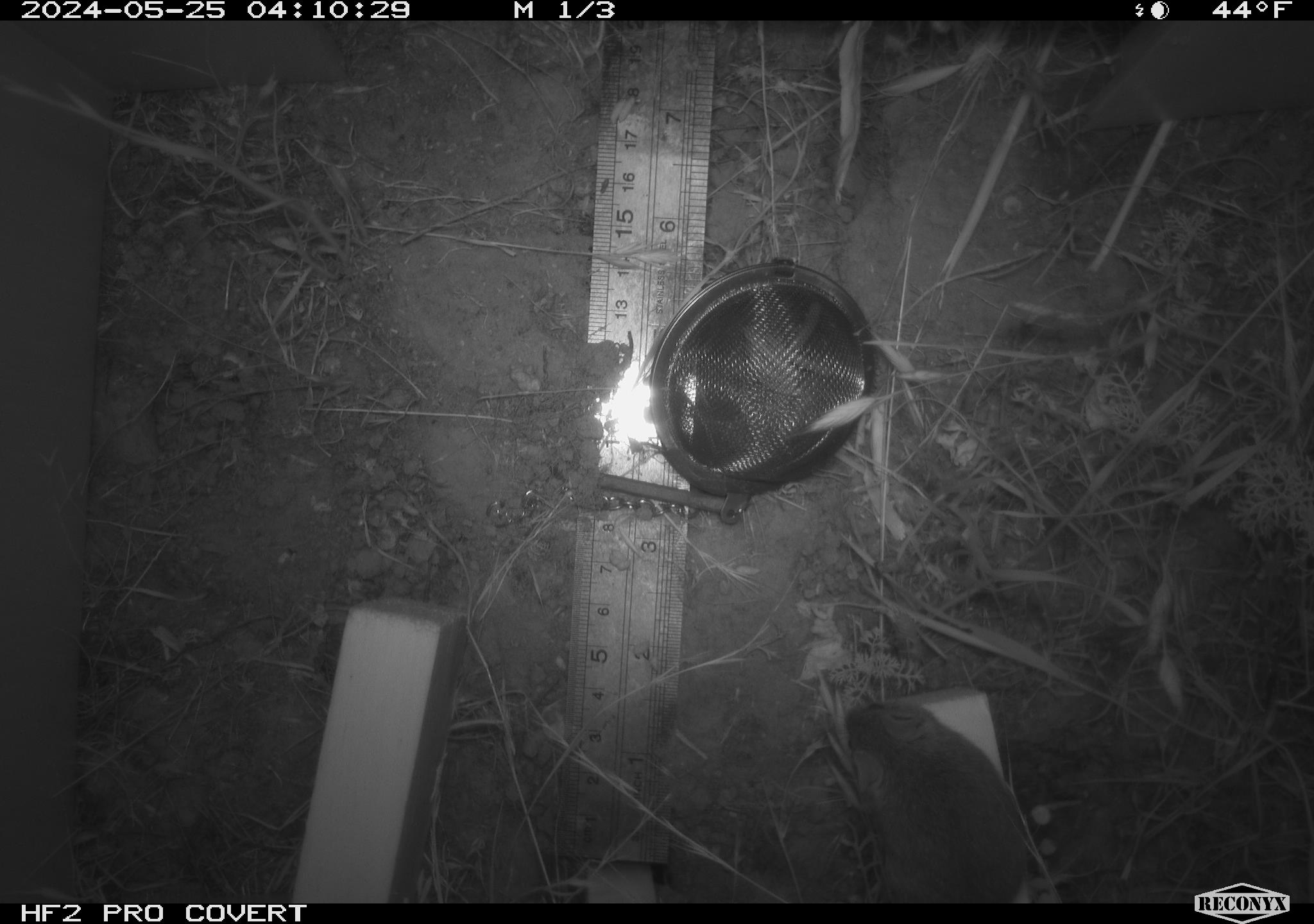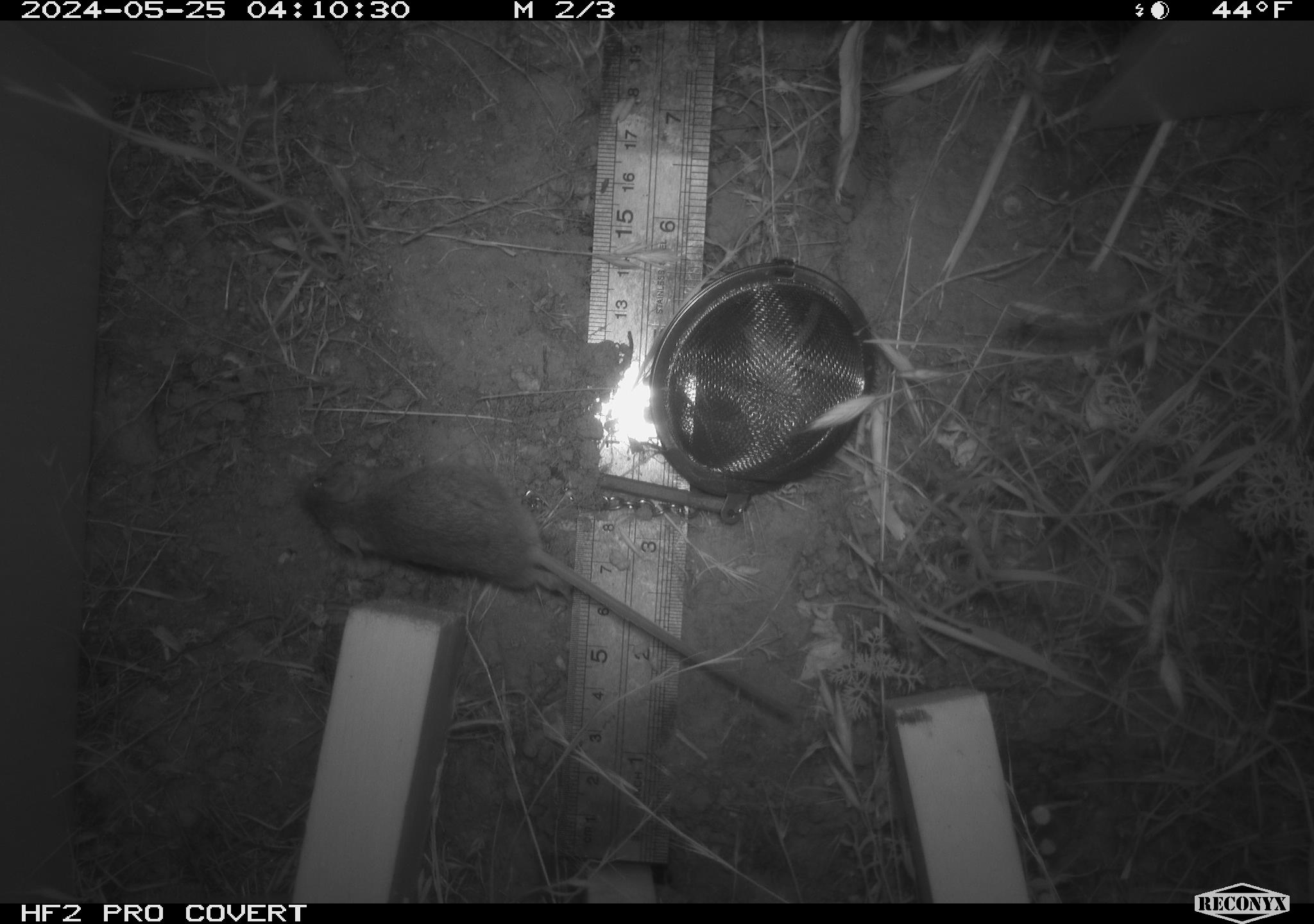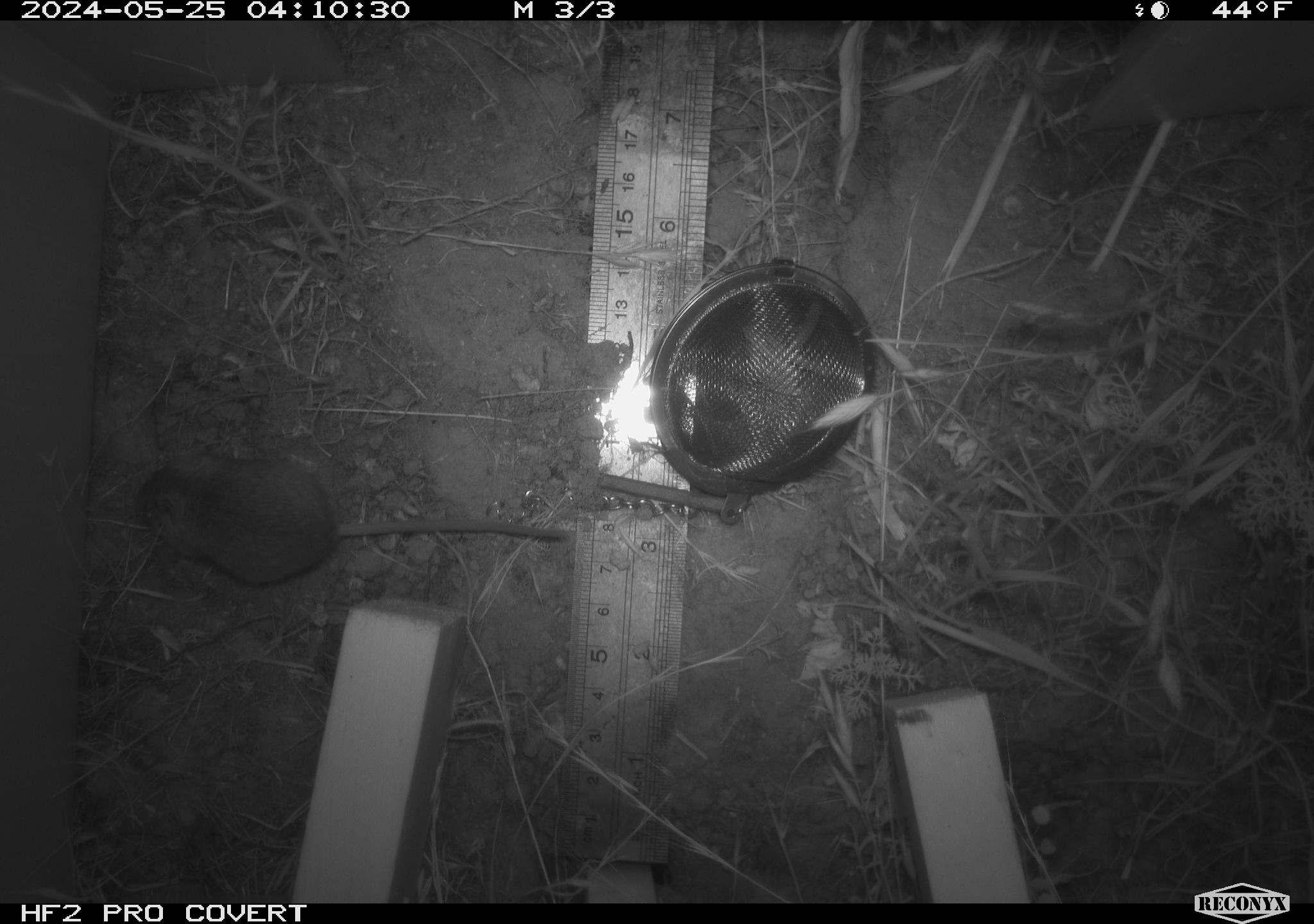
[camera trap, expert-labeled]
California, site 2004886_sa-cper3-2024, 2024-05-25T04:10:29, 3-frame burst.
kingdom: Animalia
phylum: Chordata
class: Mammalia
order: Rodentia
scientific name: Rodentia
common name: rodent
Rodent (Rodentia).